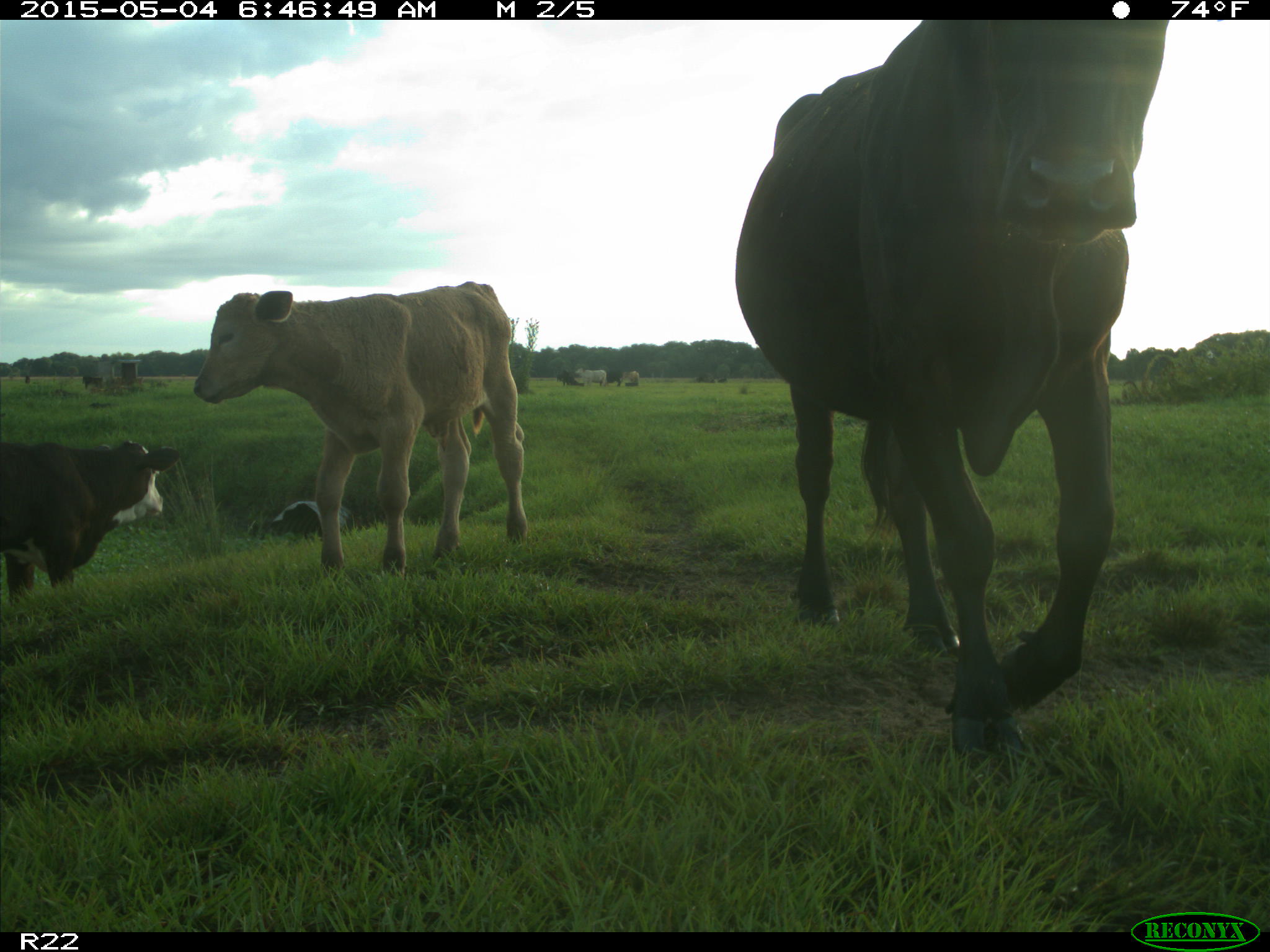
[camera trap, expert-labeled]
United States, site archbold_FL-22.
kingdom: Animalia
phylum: Chordata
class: Mammalia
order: Artiodactyla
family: Bovidae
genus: Bos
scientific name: Bos taurus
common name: domestic cow